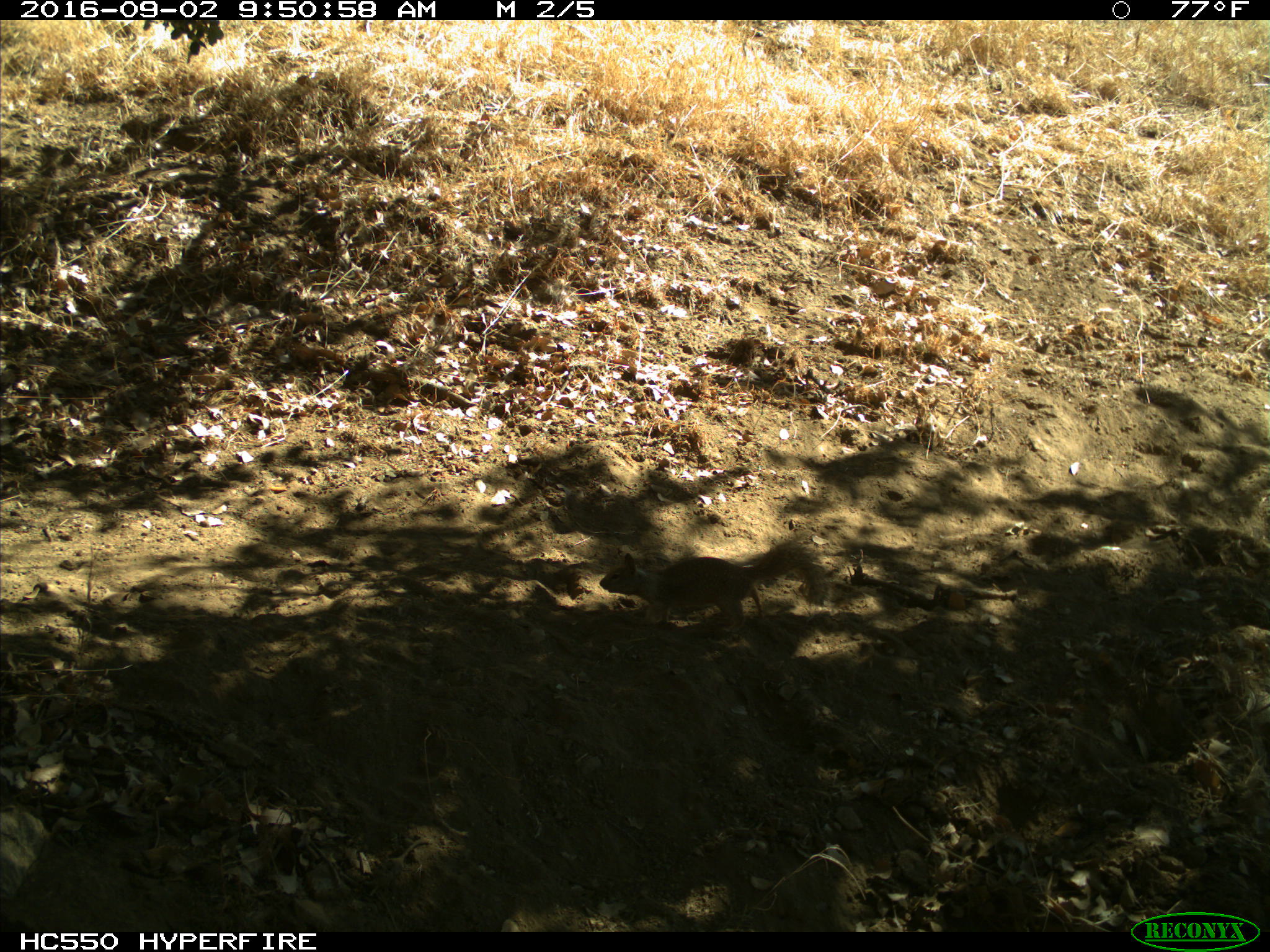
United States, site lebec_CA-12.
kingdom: Animalia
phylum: Chordata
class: Mammalia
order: Rodentia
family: Sciuridae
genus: Otospermophilus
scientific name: Otospermophilus beecheyi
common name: california ground squirrel